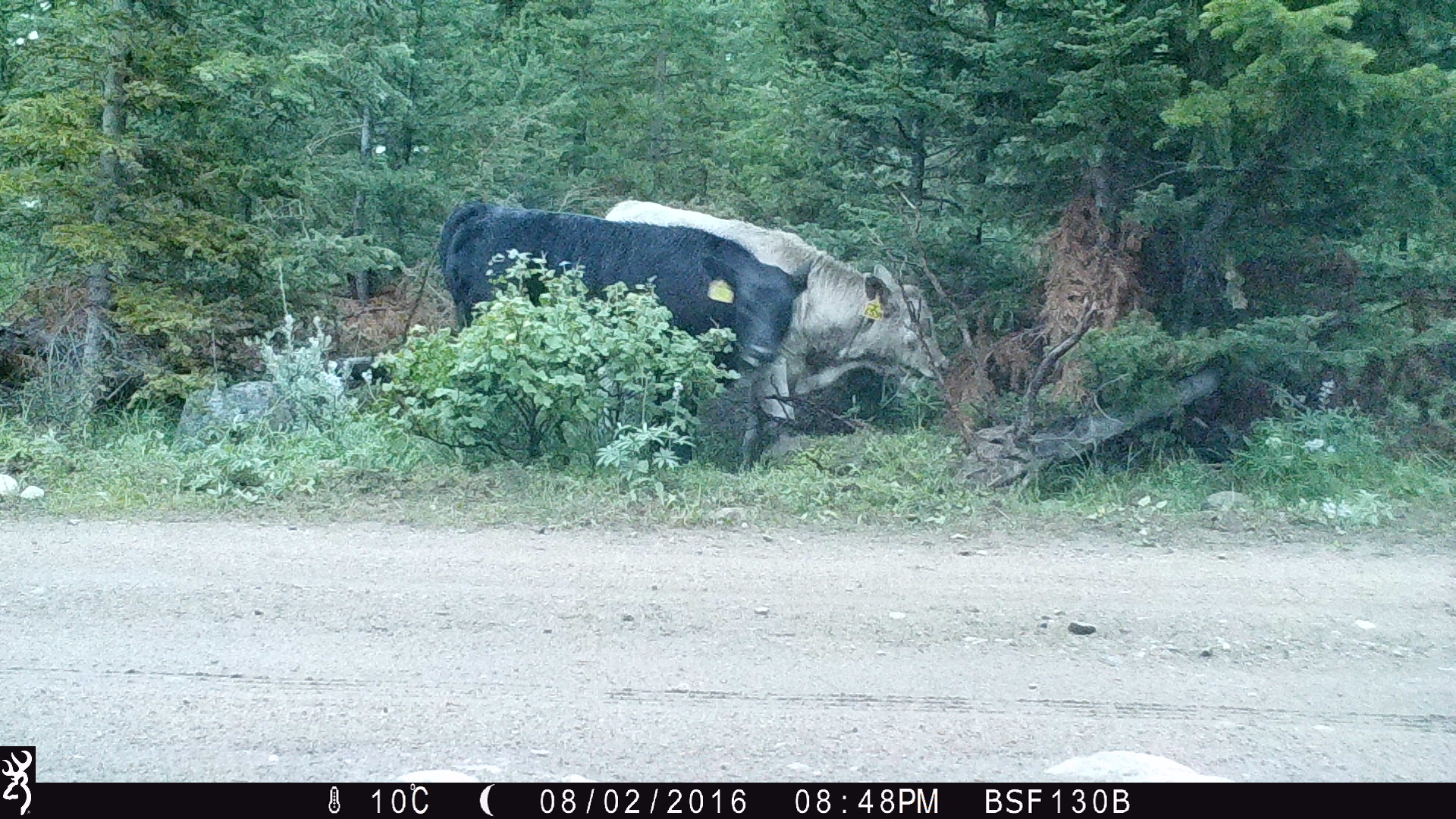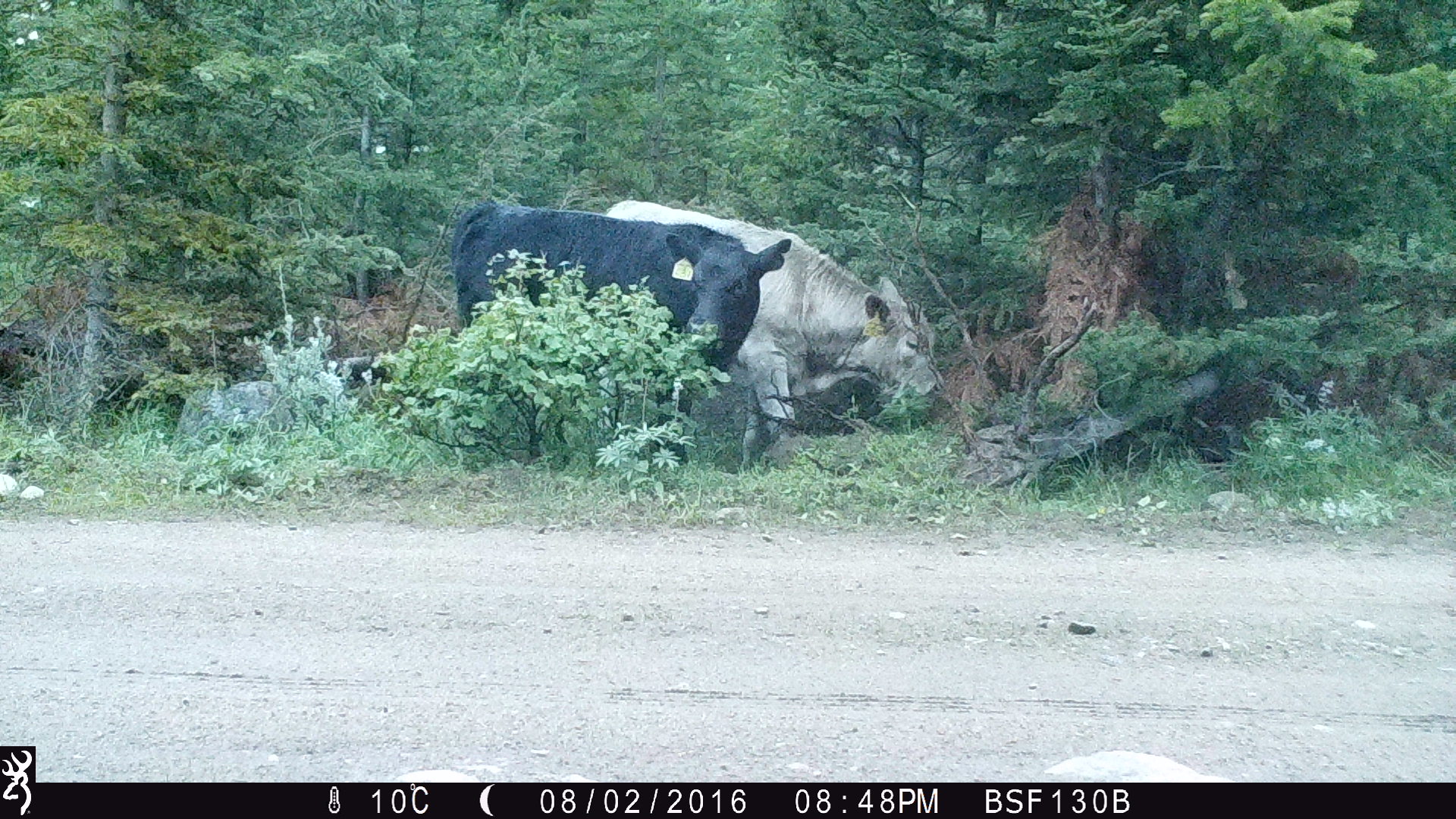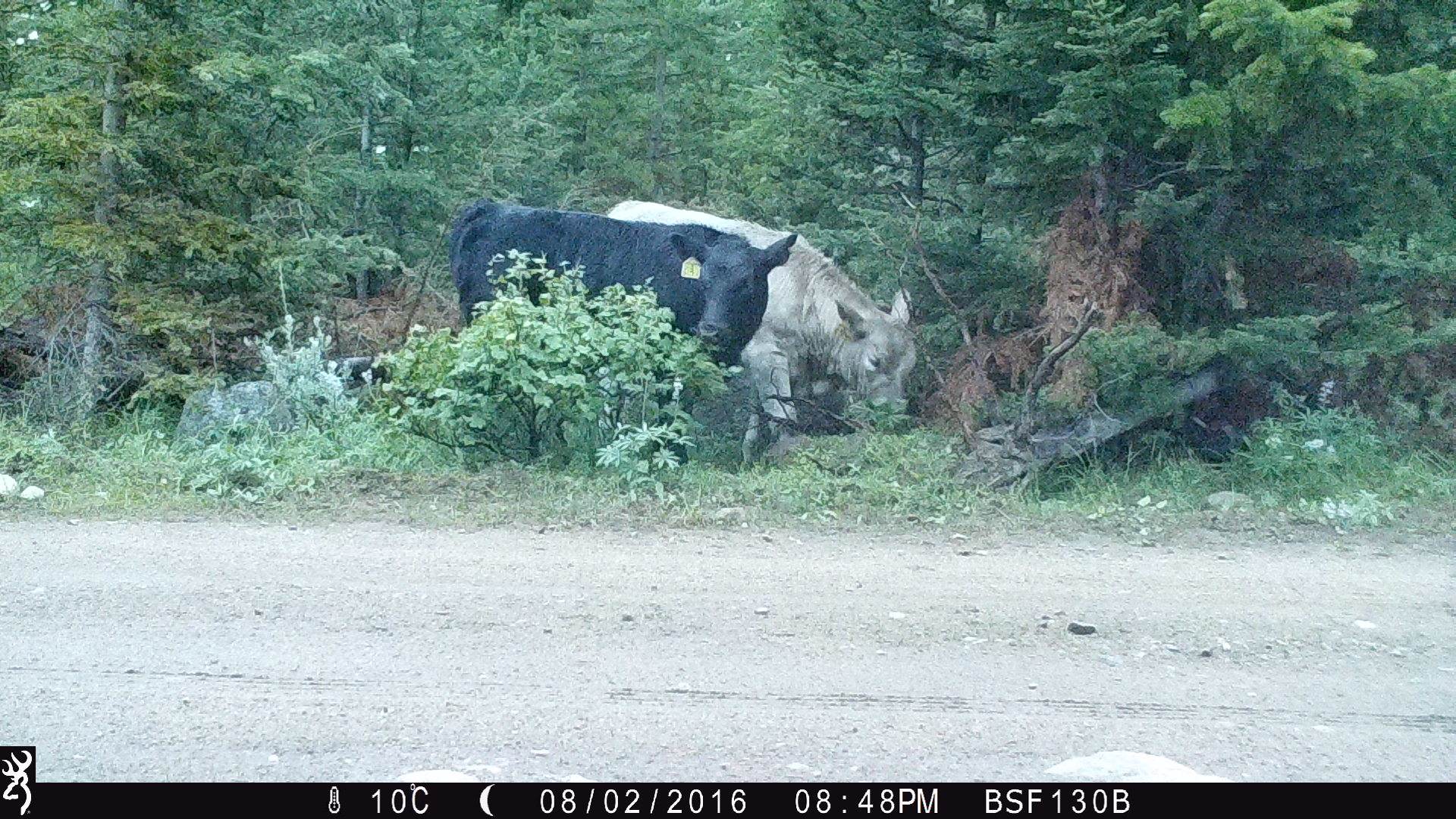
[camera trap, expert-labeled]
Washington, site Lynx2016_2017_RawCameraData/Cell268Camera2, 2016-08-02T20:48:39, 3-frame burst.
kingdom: Animalia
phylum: Chordata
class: Mammalia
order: Artiodactyla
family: Bovidae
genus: Bos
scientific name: Bos taurus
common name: domestic cattle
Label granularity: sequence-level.